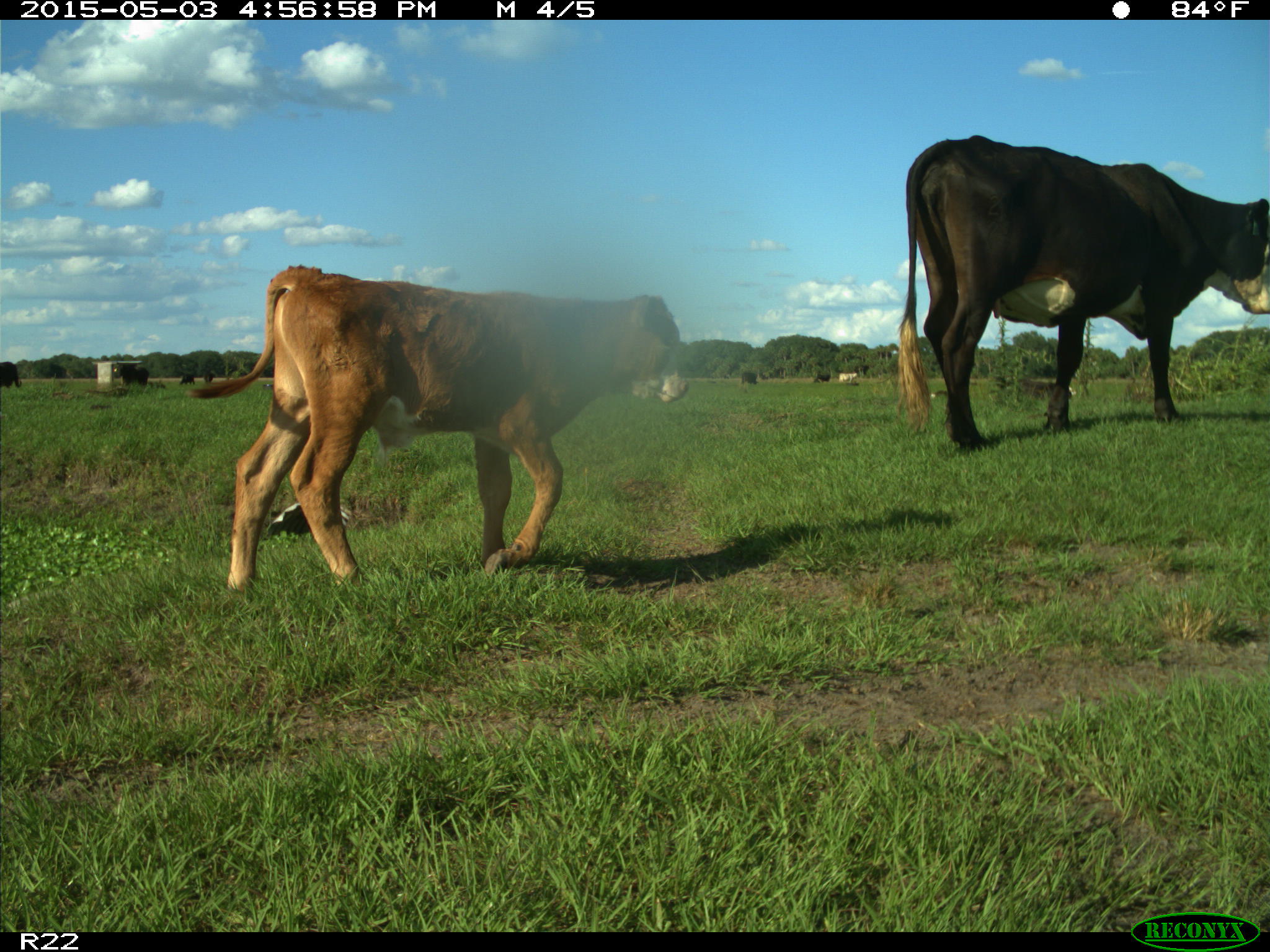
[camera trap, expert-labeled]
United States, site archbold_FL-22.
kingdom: Animalia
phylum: Chordata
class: Mammalia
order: Artiodactyla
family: Bovidae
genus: Bos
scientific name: Bos taurus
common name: domestic cow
Bos taurus (domestic cow).